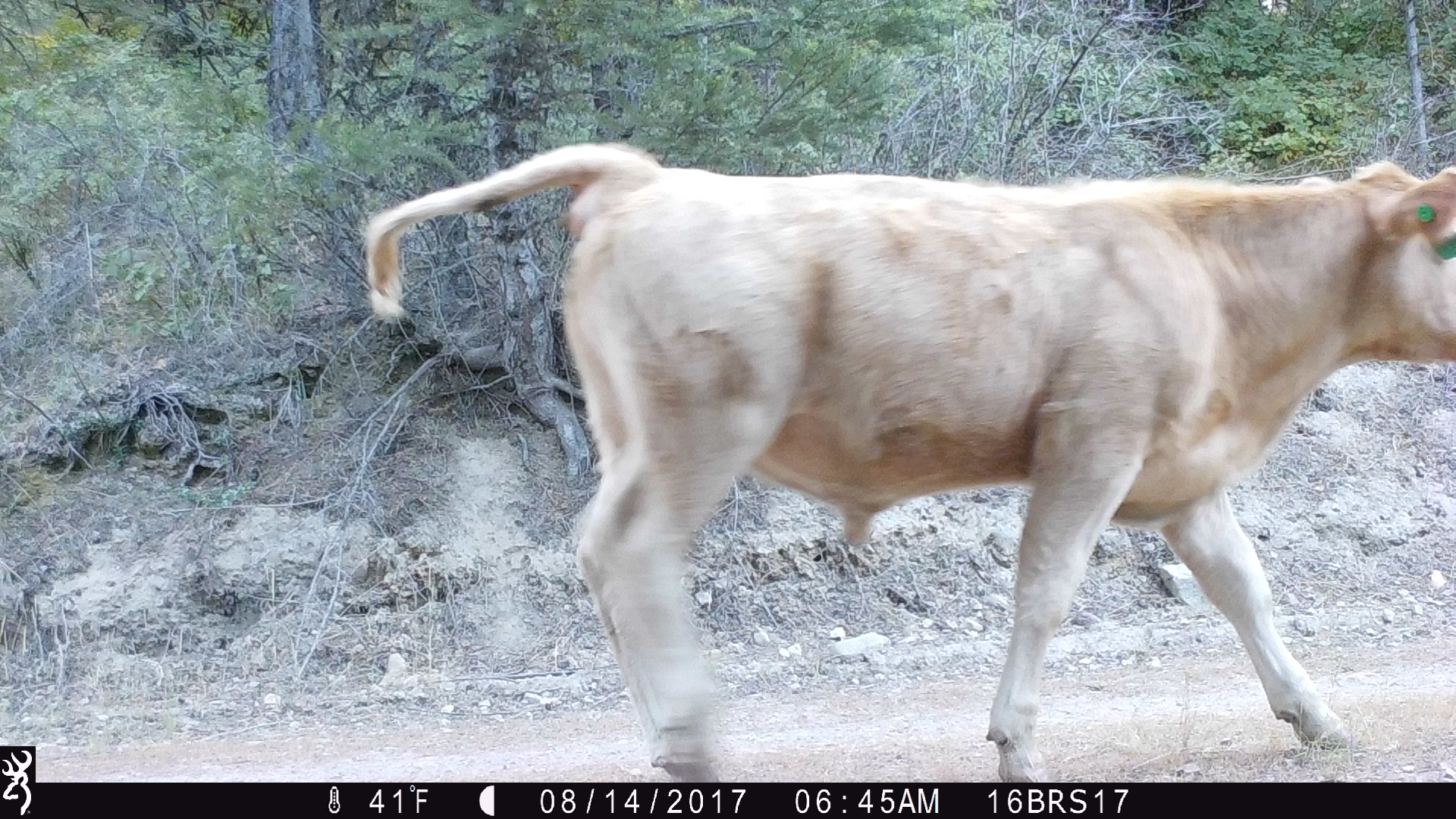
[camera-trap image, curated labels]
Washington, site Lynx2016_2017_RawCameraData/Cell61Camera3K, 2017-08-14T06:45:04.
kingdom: Animalia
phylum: Chordata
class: Mammalia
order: Artiodactyla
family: Bovidae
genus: Bos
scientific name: Bos taurus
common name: domestic cattle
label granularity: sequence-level